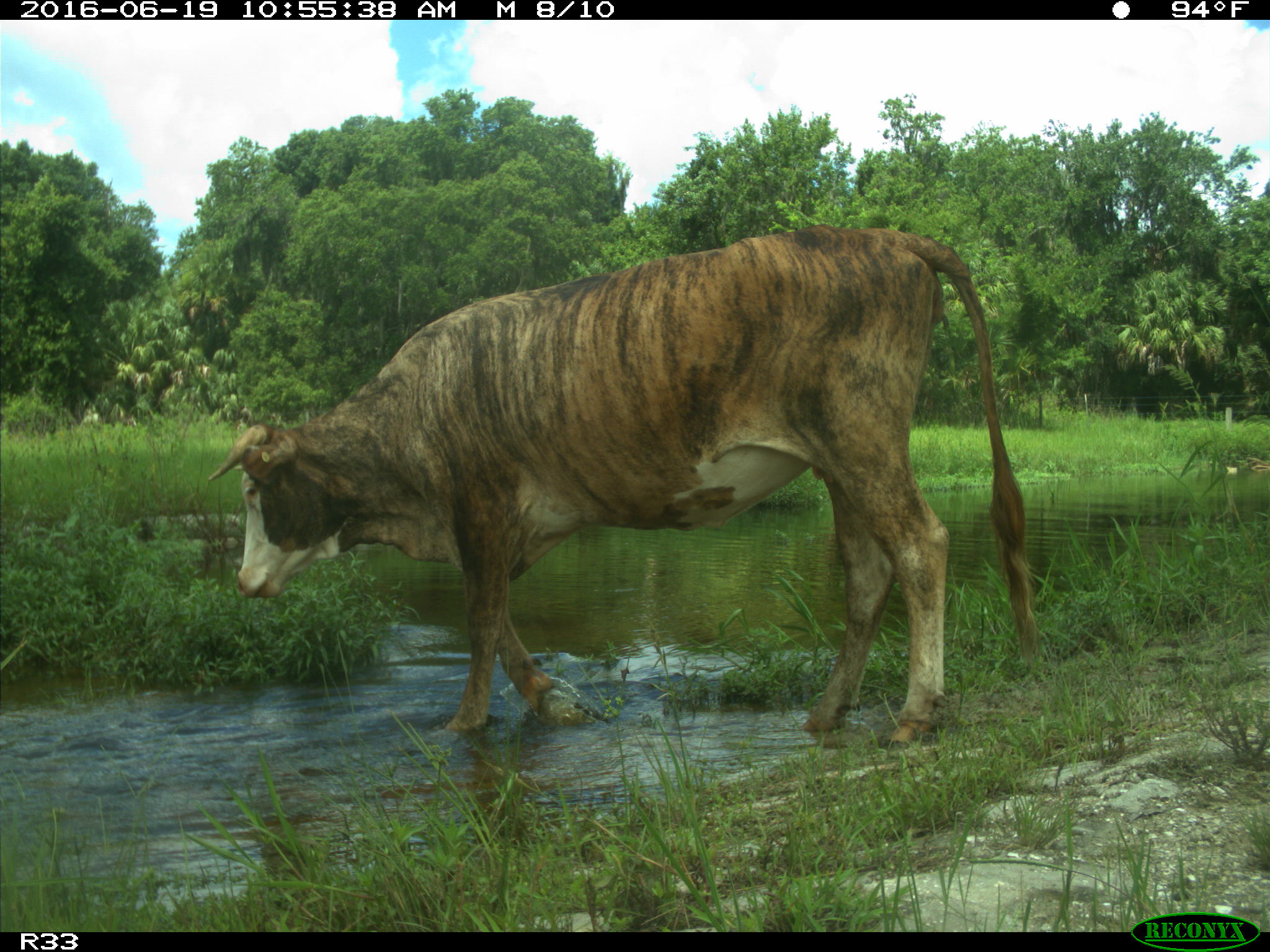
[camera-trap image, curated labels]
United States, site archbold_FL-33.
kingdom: Animalia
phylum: Chordata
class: Mammalia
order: Artiodactyla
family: Bovidae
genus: Bos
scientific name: Bos taurus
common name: domestic cow